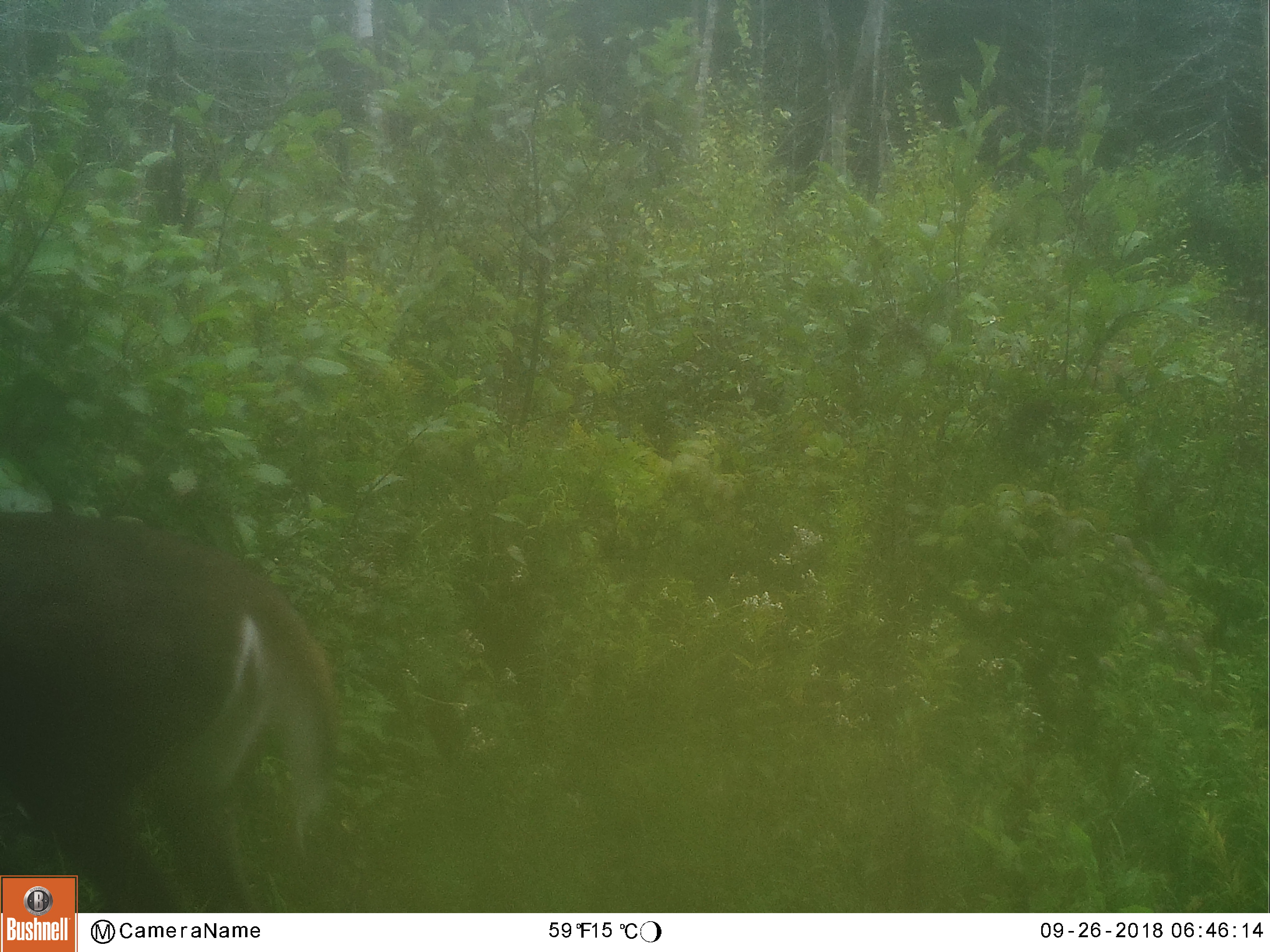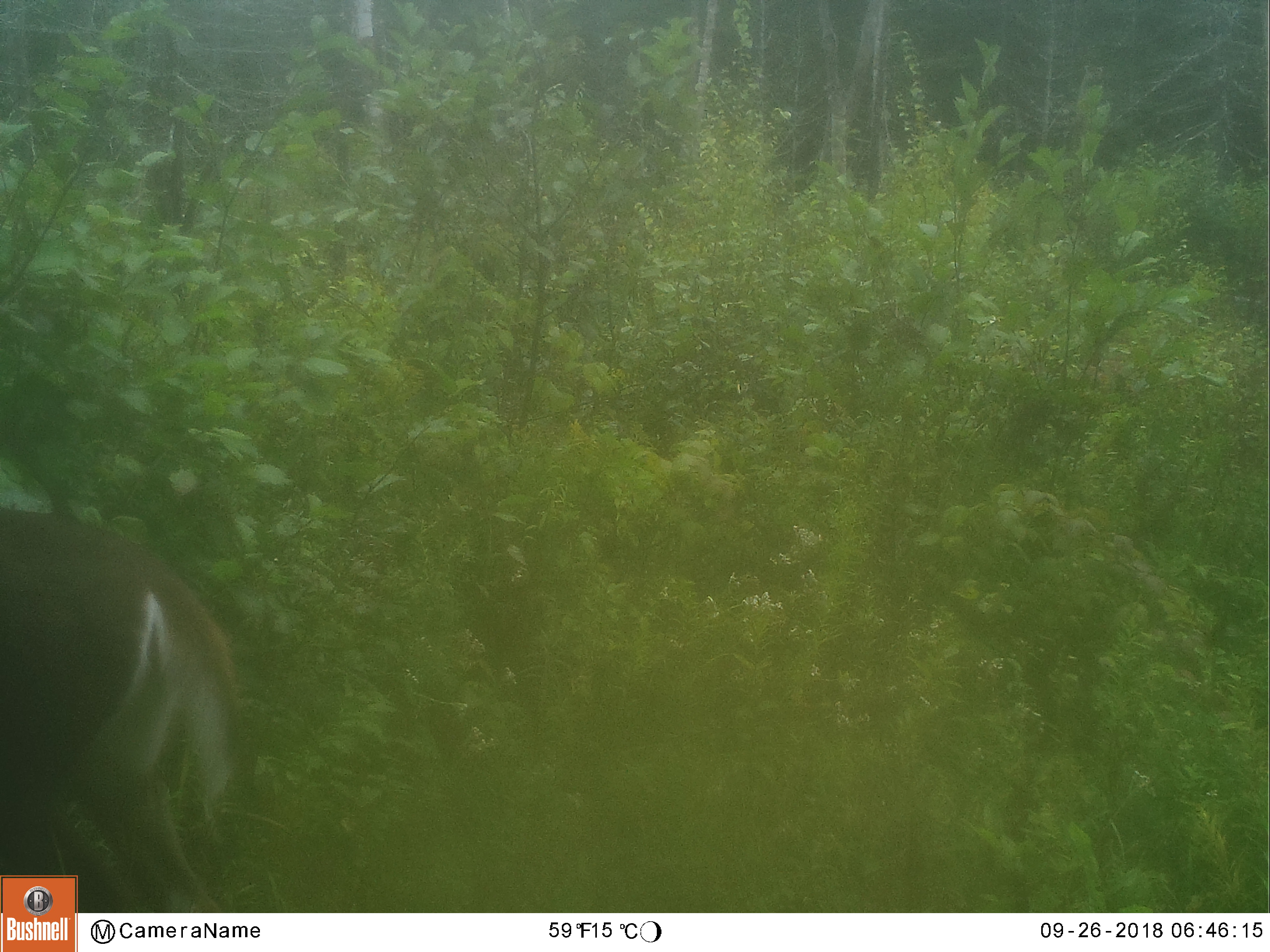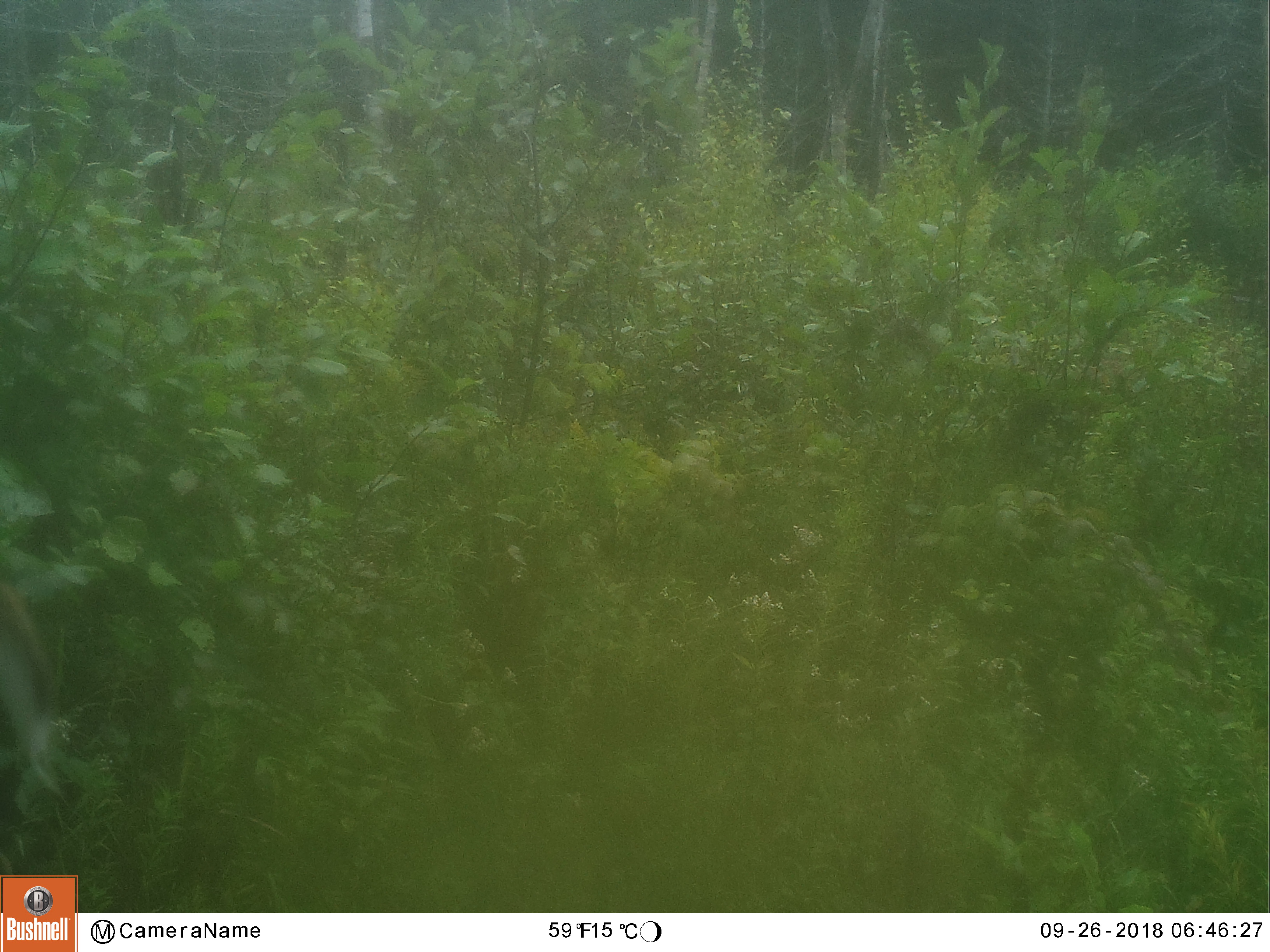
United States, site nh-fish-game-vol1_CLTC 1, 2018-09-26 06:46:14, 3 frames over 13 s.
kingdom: Animalia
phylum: Chordata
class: Mammalia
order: Artiodactyla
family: Cervidae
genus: Odocoileus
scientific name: Odocoileus virginianus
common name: white-tailed deer